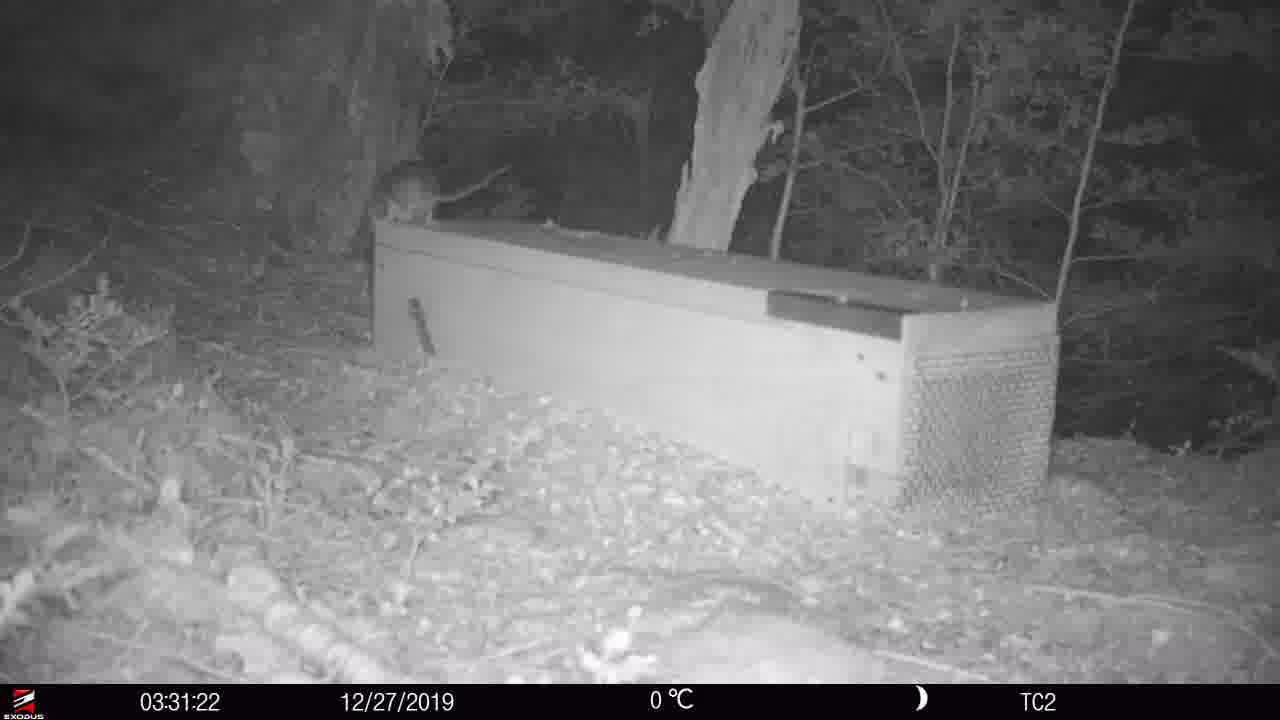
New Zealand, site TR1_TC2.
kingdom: Animalia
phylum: Chordata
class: Mammalia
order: Rodentia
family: Muridae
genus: Rattus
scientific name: Rattus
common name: rat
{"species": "rat (Rattus)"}